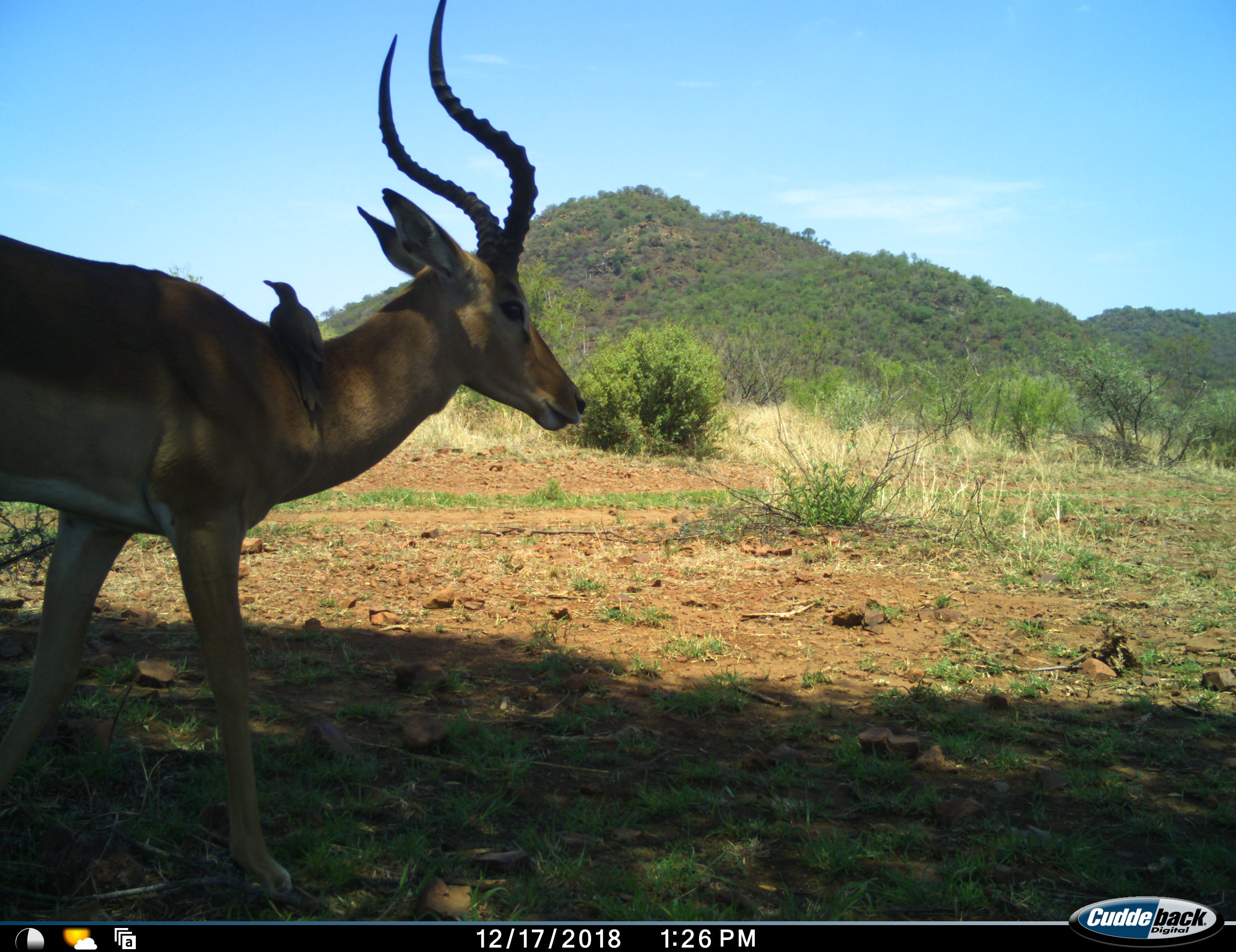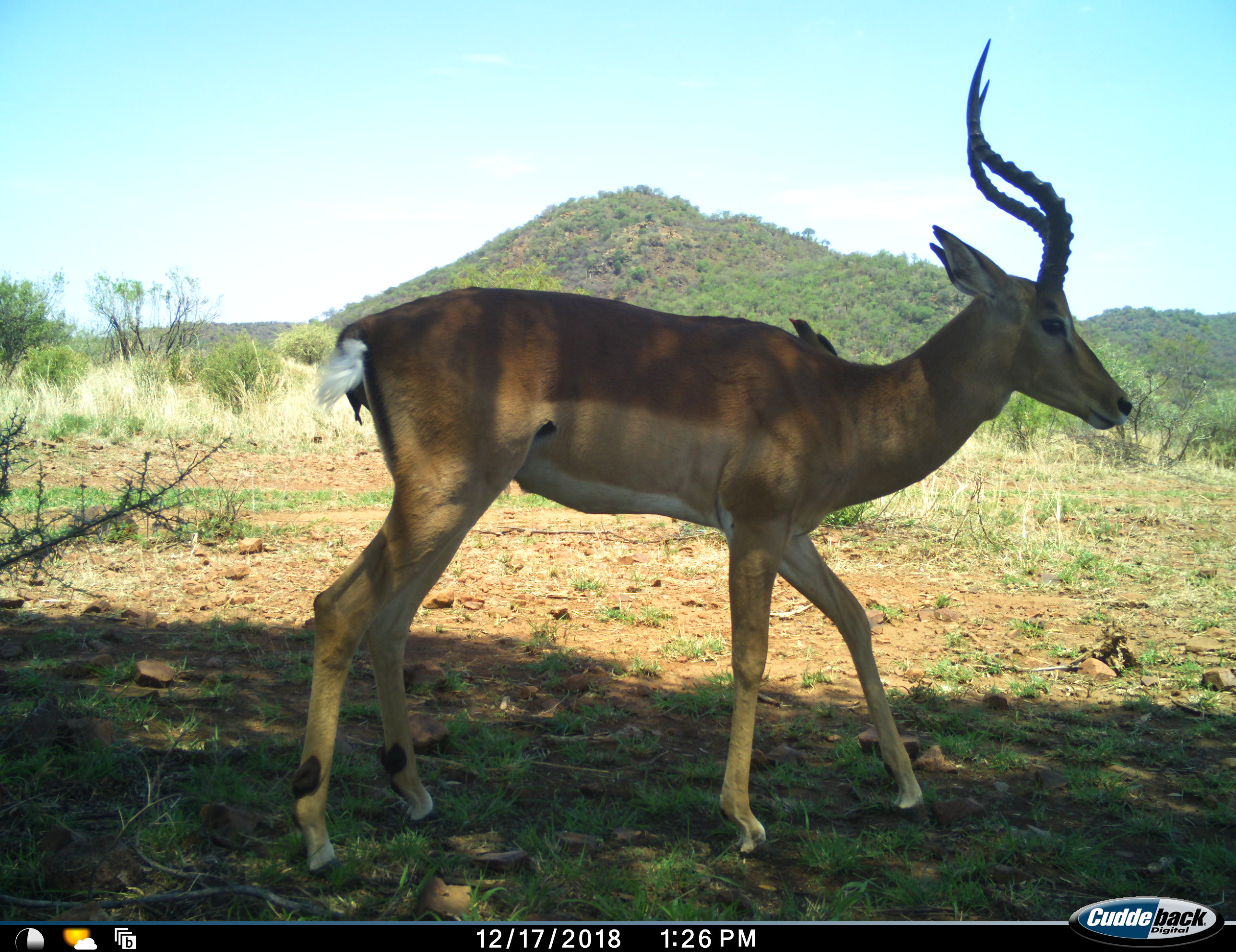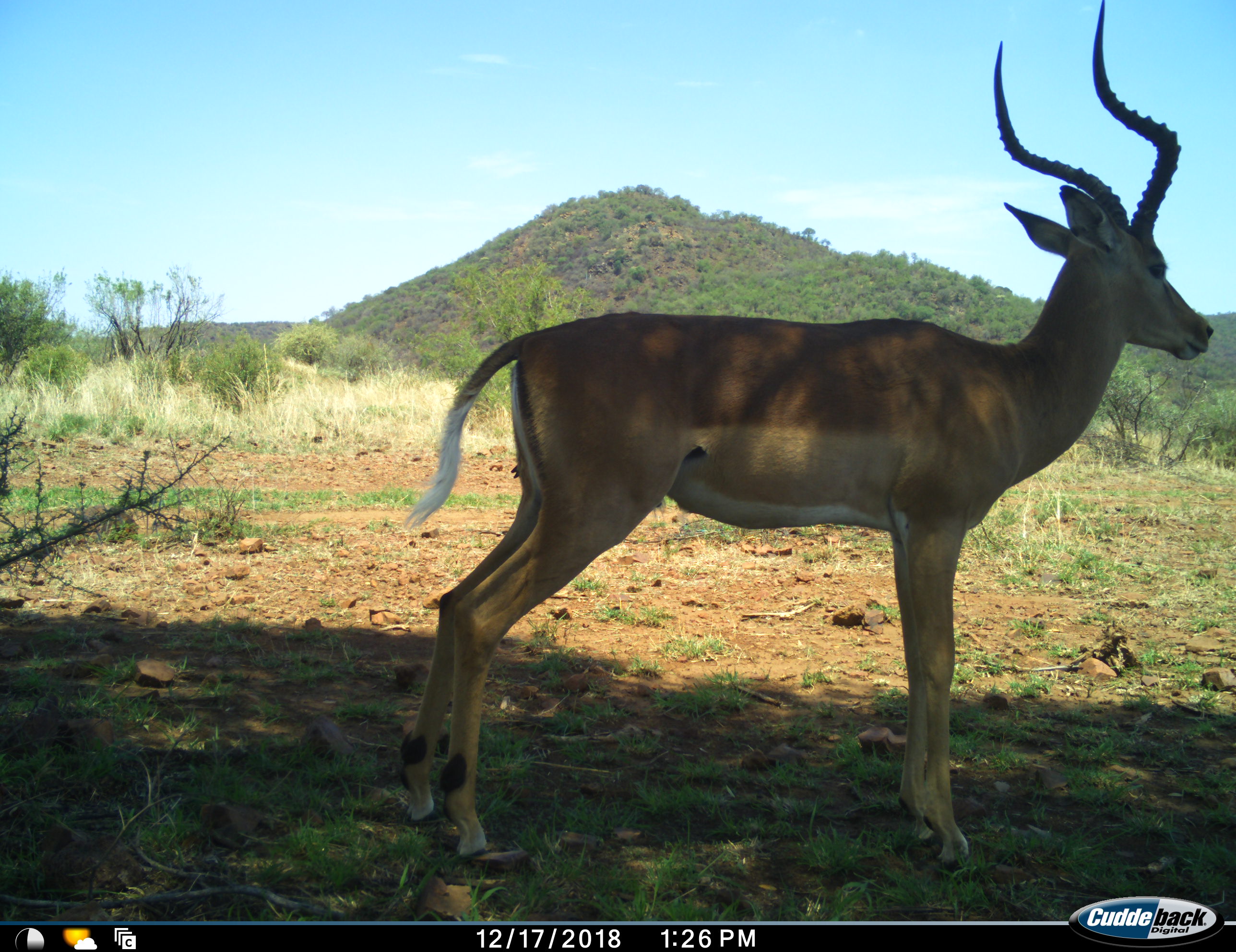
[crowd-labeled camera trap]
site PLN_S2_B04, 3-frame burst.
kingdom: Animalia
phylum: Chordata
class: Aves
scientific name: Aves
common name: bird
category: birdother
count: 1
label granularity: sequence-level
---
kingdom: Animalia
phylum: Chordata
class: Mammalia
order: Artiodactyla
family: Bovidae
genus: Aepyceros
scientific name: Aepyceros melampus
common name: impala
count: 1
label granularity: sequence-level